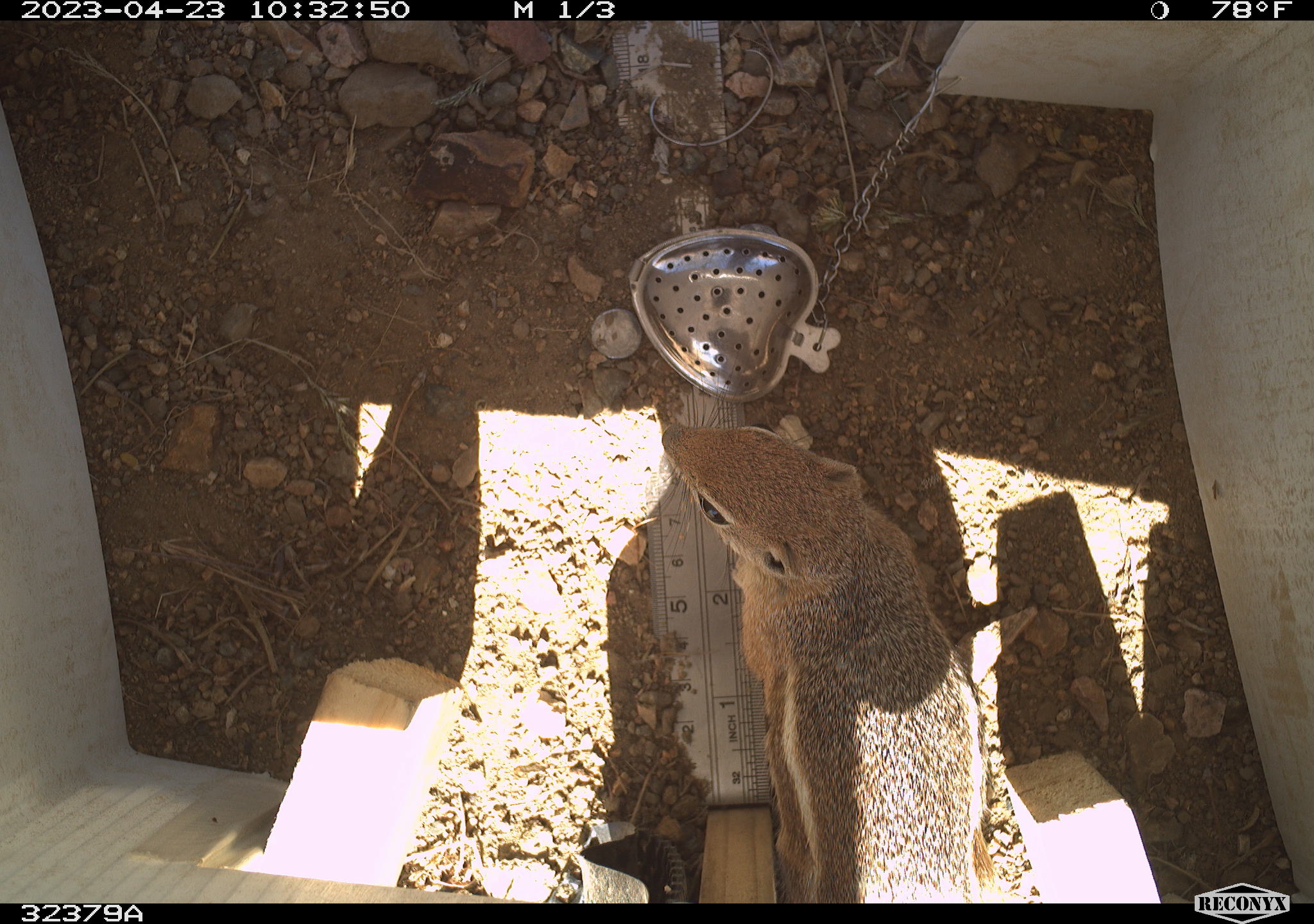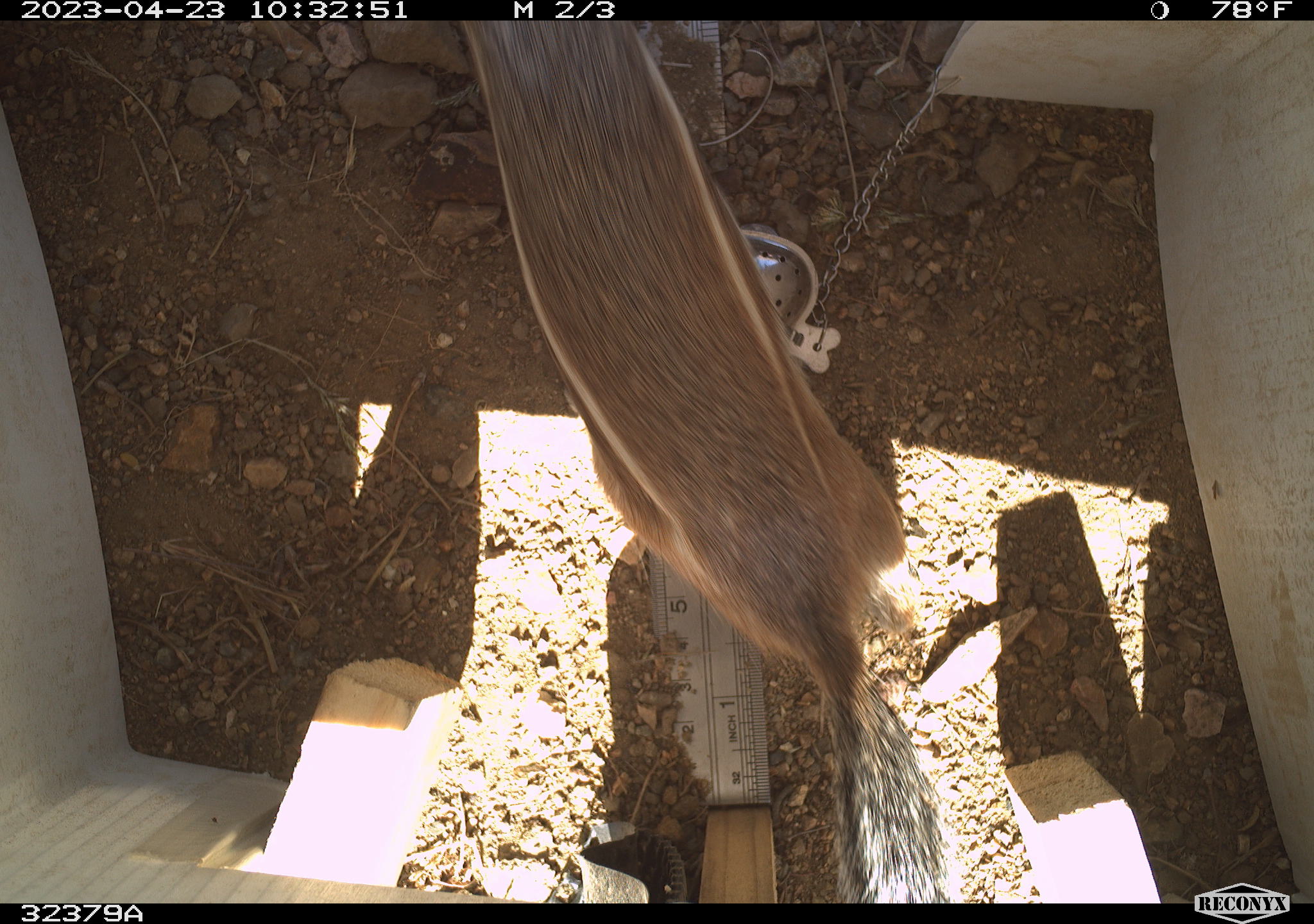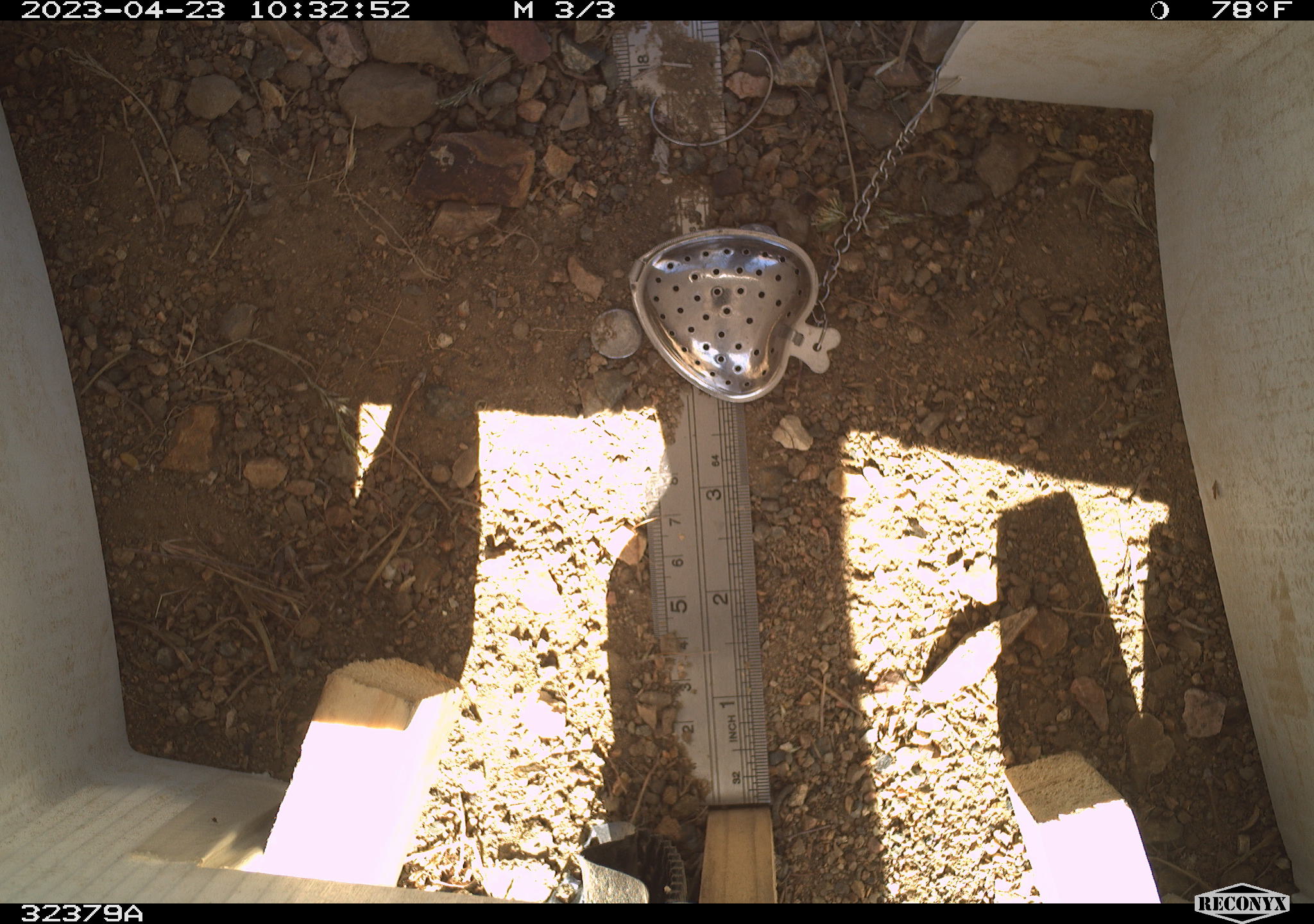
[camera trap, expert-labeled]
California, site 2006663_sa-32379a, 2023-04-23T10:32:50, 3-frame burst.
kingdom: Animalia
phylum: Chordata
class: Mammalia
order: Rodentia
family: Sciuridae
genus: Ammospermophilus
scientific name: Ammospermophilus leucurus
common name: white-tailed antelope squirrel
White-tailed antelope squirrel (Ammospermophilus leucurus).